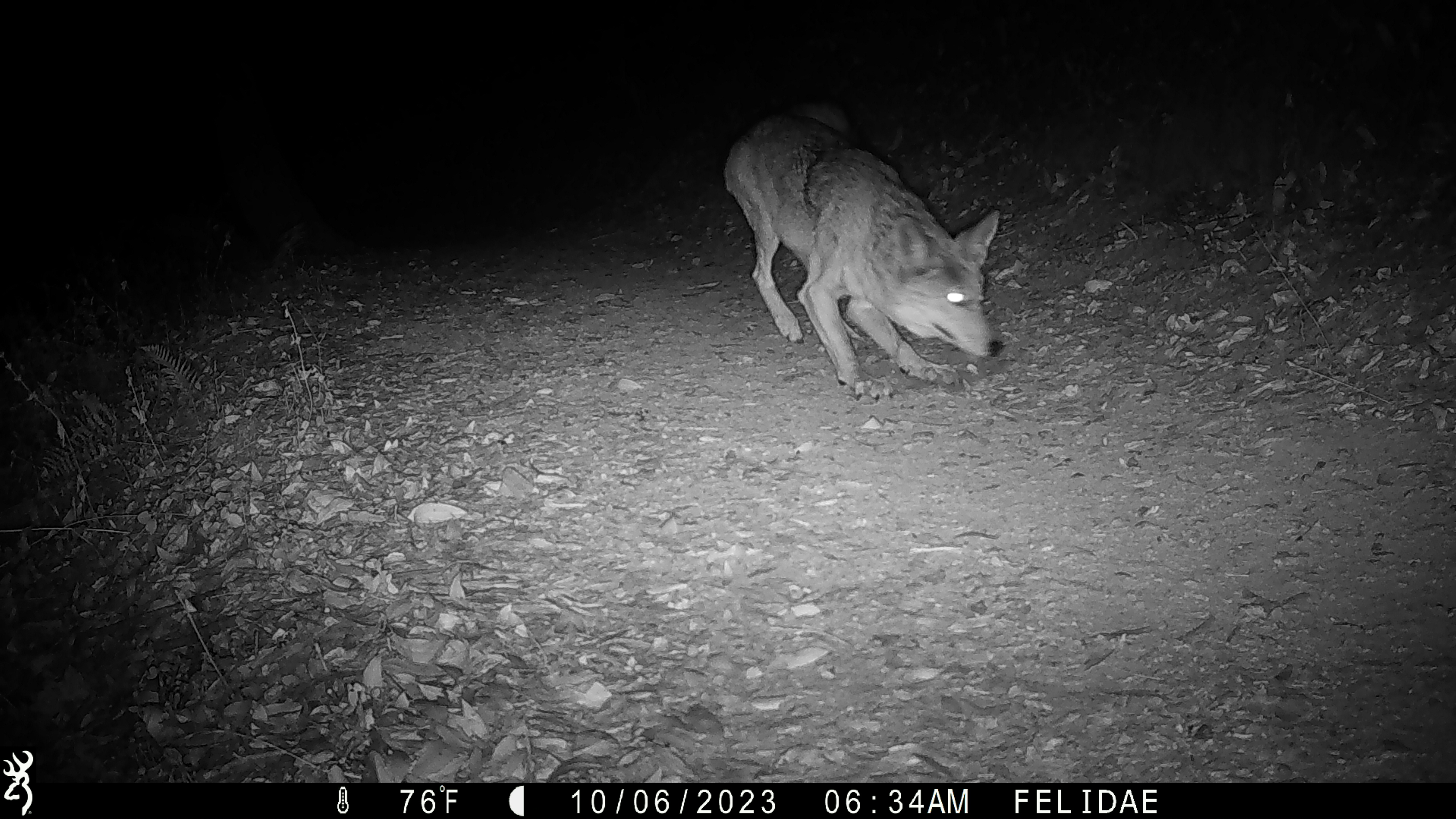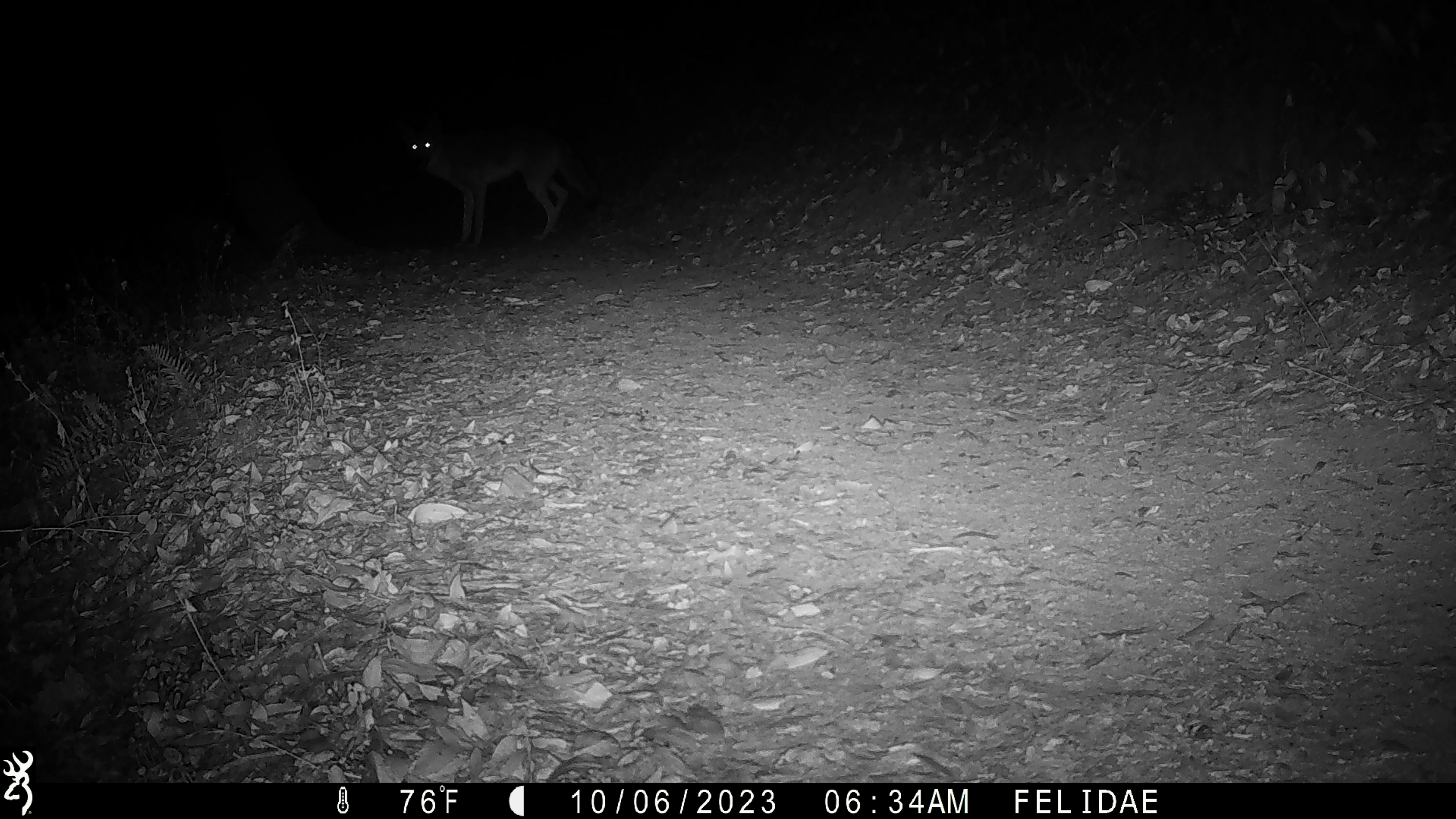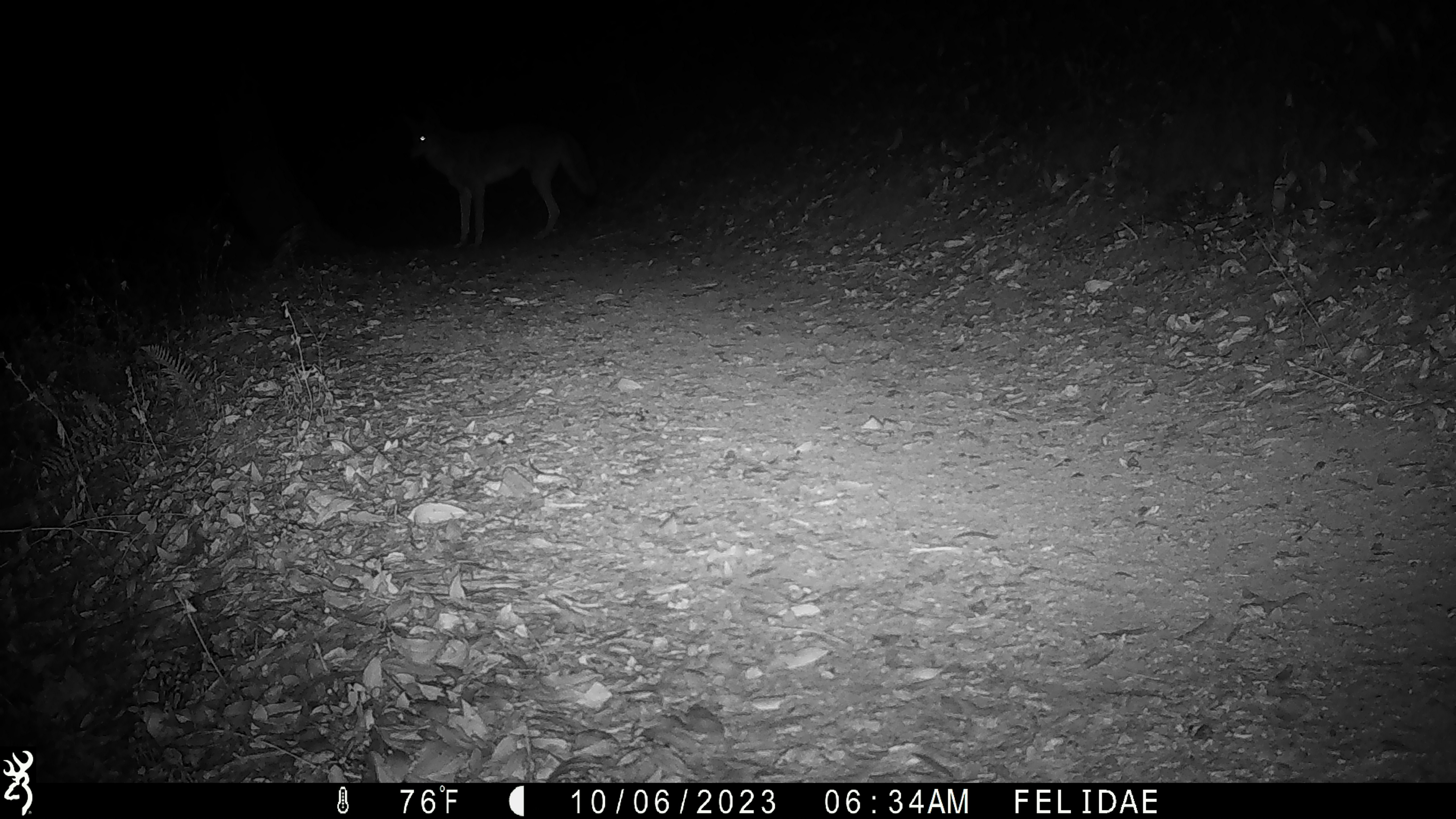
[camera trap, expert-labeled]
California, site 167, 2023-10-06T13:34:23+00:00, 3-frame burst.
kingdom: Animalia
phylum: Chordata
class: Mammalia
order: Carnivora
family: Canidae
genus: Canis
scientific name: Canis latrans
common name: coyote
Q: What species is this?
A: Coyote (Canis latrans).